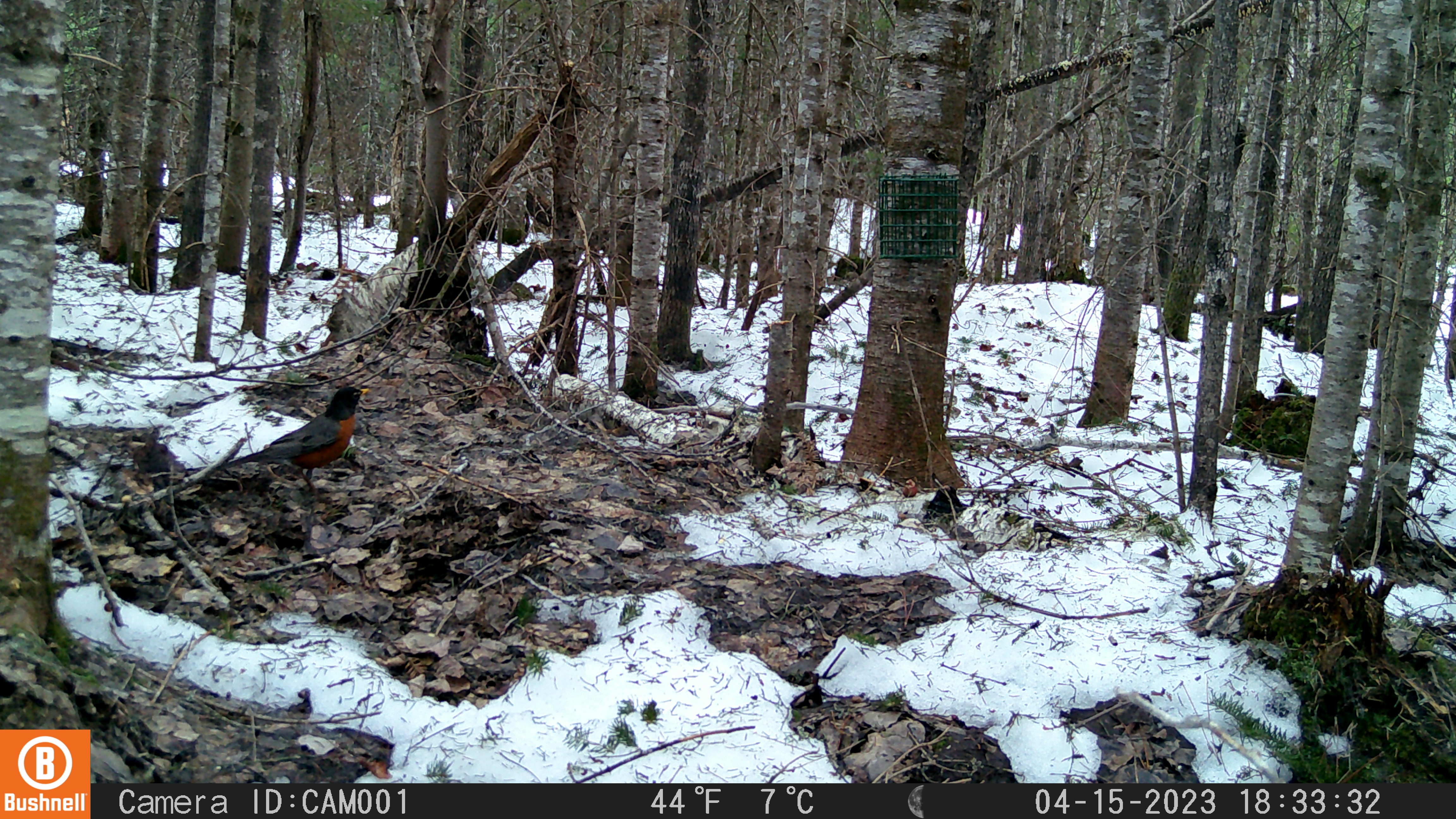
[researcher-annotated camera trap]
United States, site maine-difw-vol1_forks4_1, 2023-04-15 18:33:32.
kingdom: Animalia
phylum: Chordata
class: Aves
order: Passeriformes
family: Turdidae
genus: Turdus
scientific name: Turdus migratorius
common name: american robin